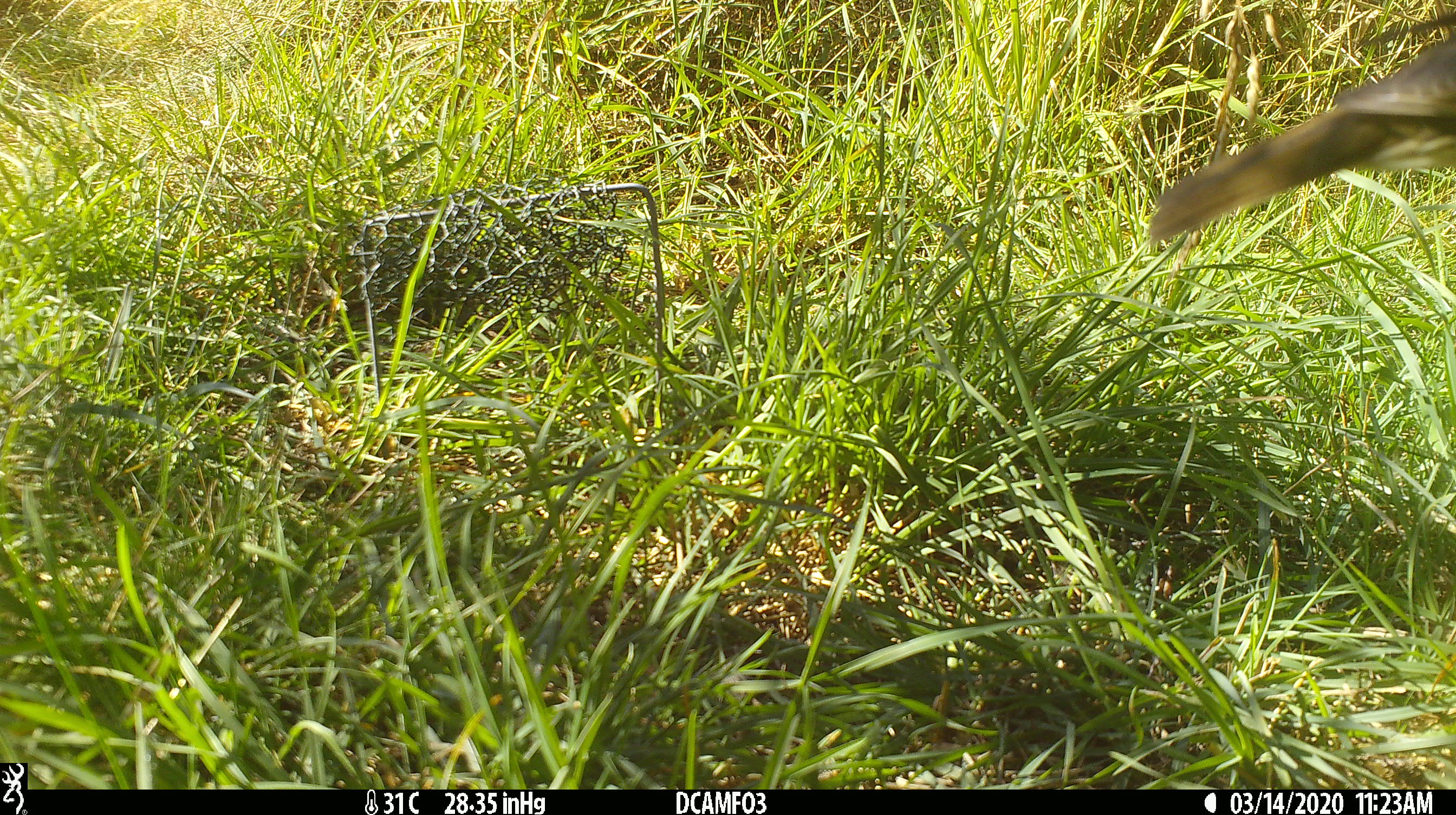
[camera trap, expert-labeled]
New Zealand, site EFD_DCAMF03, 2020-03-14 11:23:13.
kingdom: Animalia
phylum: Chordata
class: Aves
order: Passeriformes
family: Turdidae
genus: Turdus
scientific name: Turdus philomelos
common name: song thrush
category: thrush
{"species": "thrush (song thrush) (Turdus philomelos)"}